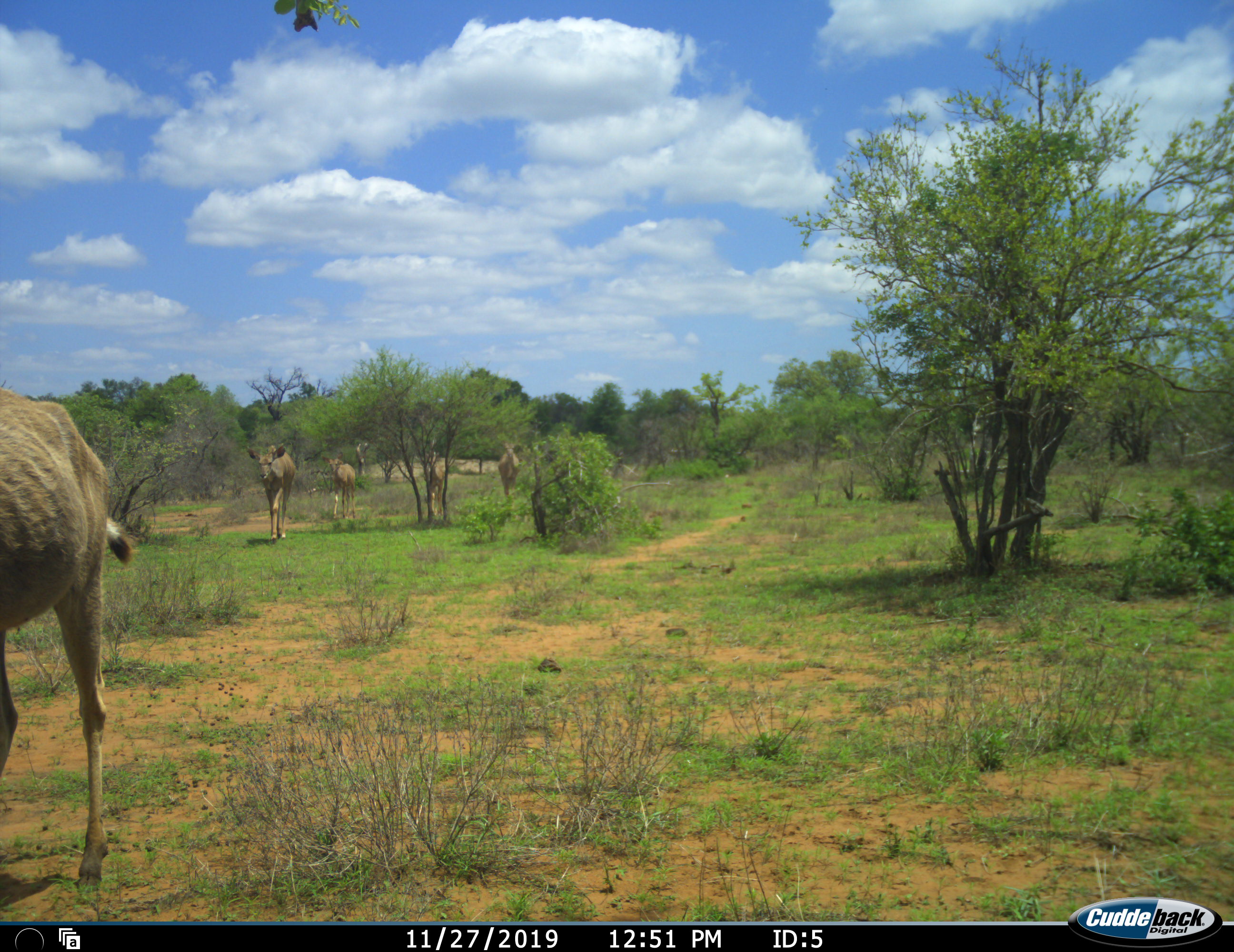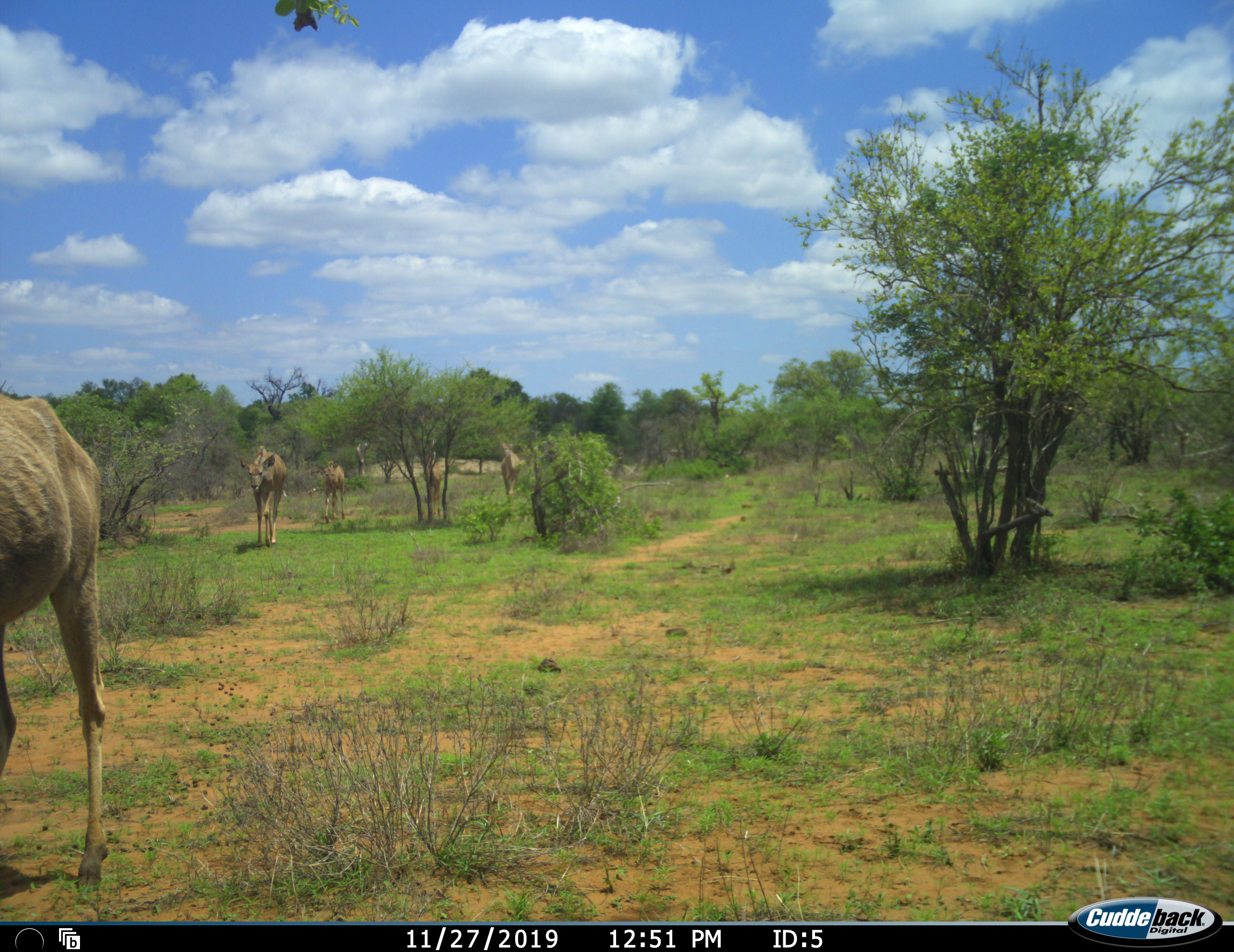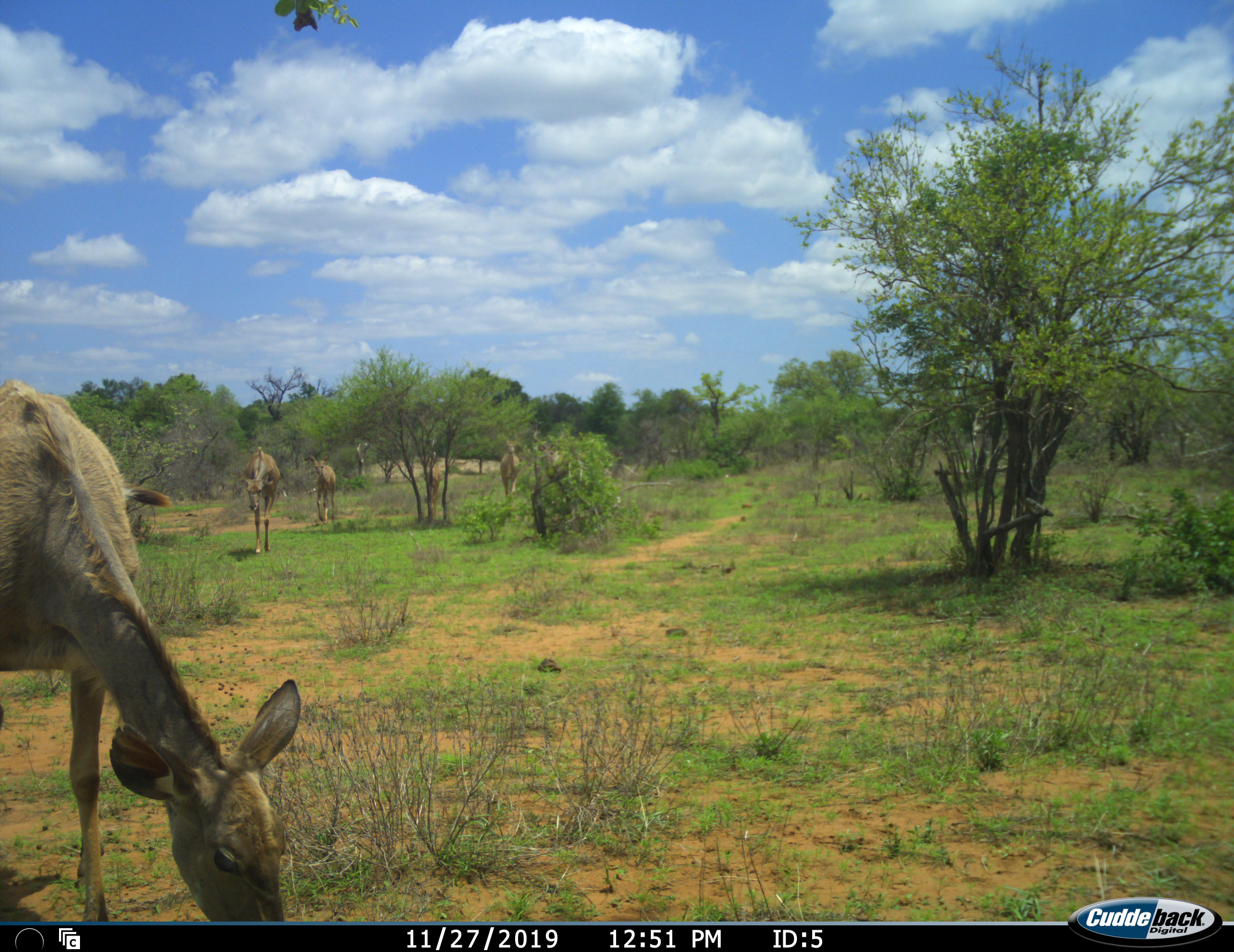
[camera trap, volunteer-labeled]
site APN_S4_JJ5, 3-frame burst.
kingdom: Animalia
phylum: Chordata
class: Mammalia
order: Artiodactyla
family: Bovidae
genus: Tragelaphus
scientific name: Tragelaphus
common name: kudu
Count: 6.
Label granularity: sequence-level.